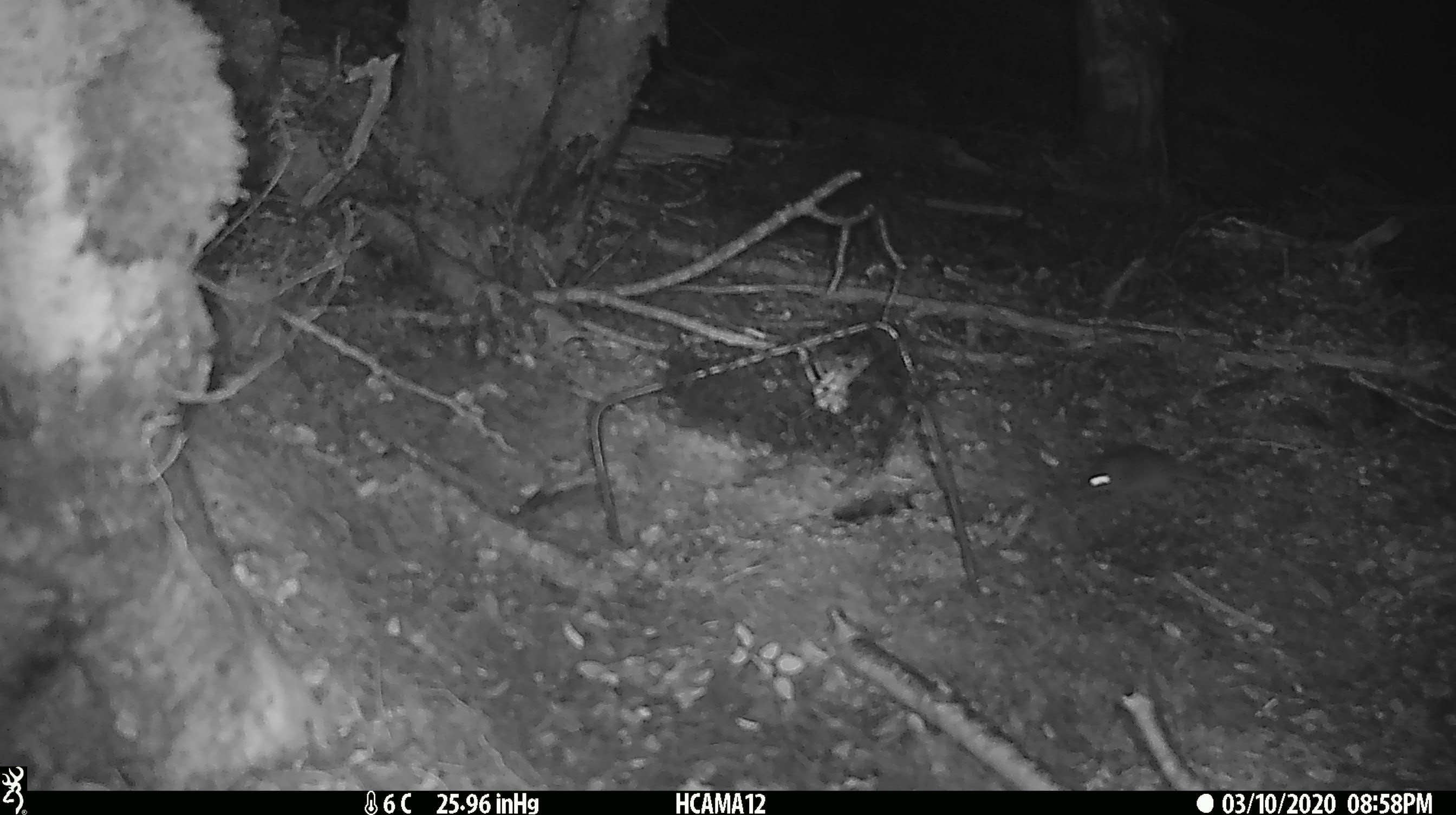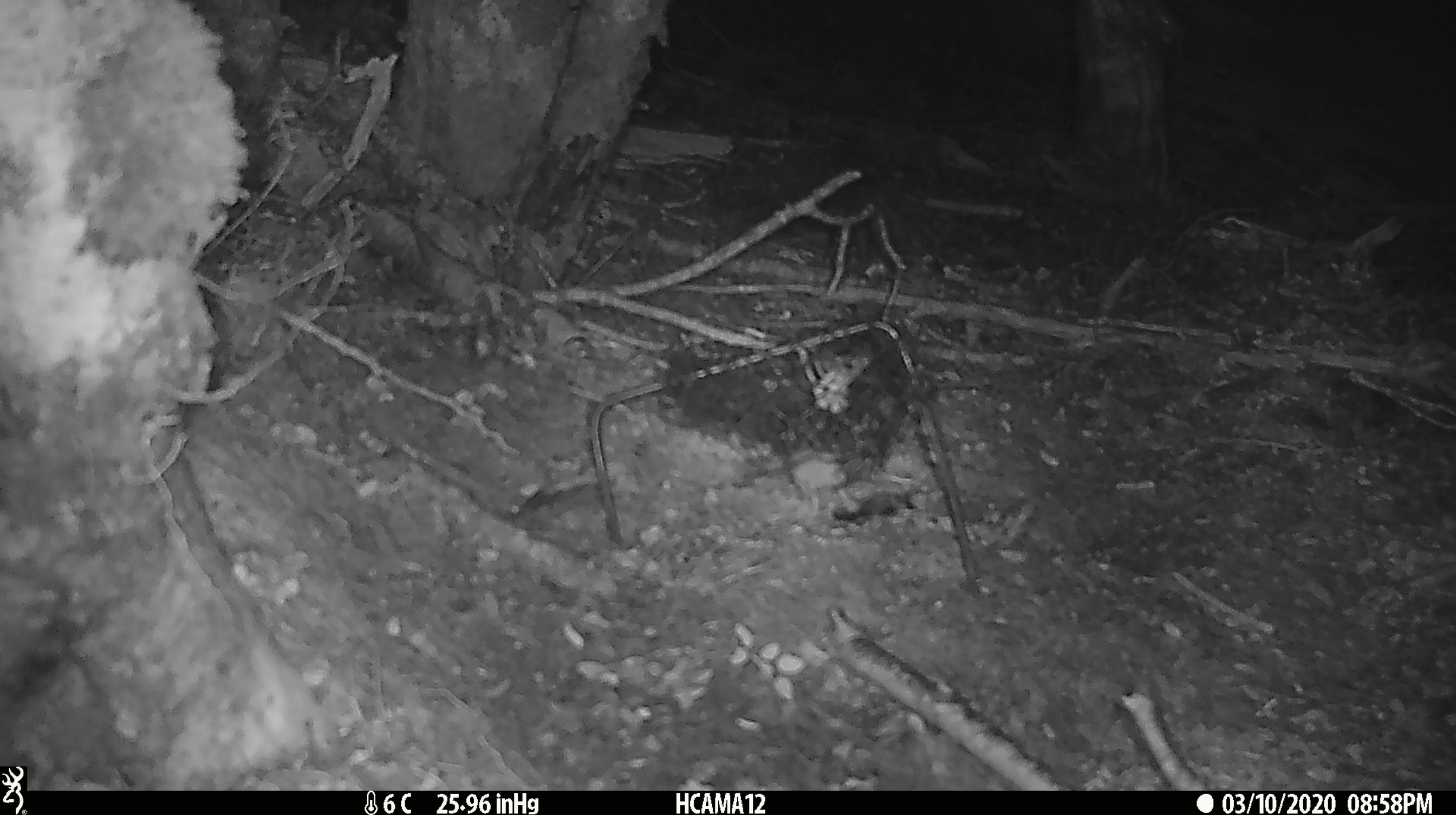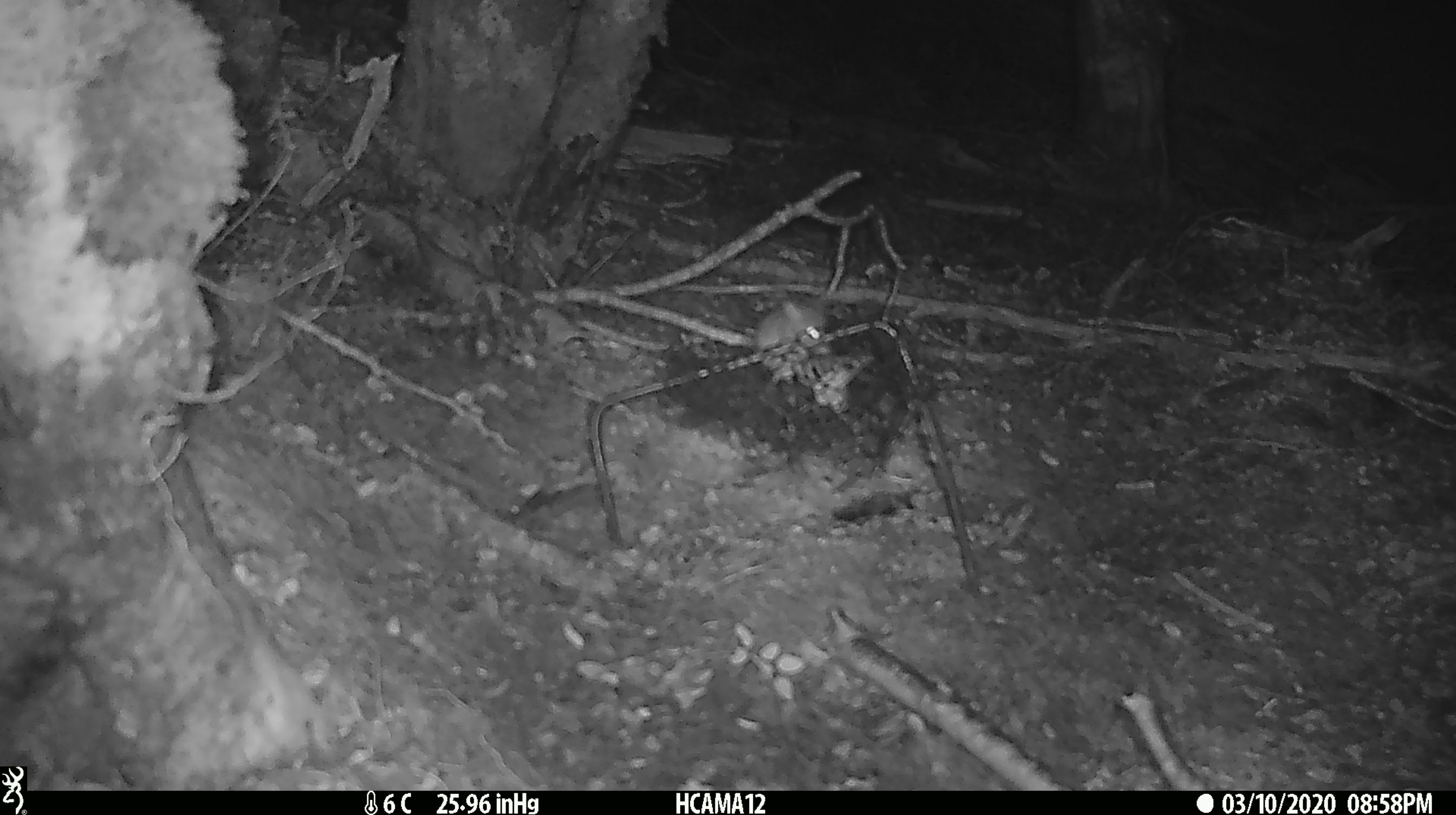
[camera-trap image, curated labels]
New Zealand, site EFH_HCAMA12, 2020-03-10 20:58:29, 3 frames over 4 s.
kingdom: Animalia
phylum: Chordata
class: Mammalia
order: Rodentia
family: Muridae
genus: Mus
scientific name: Mus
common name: mouse